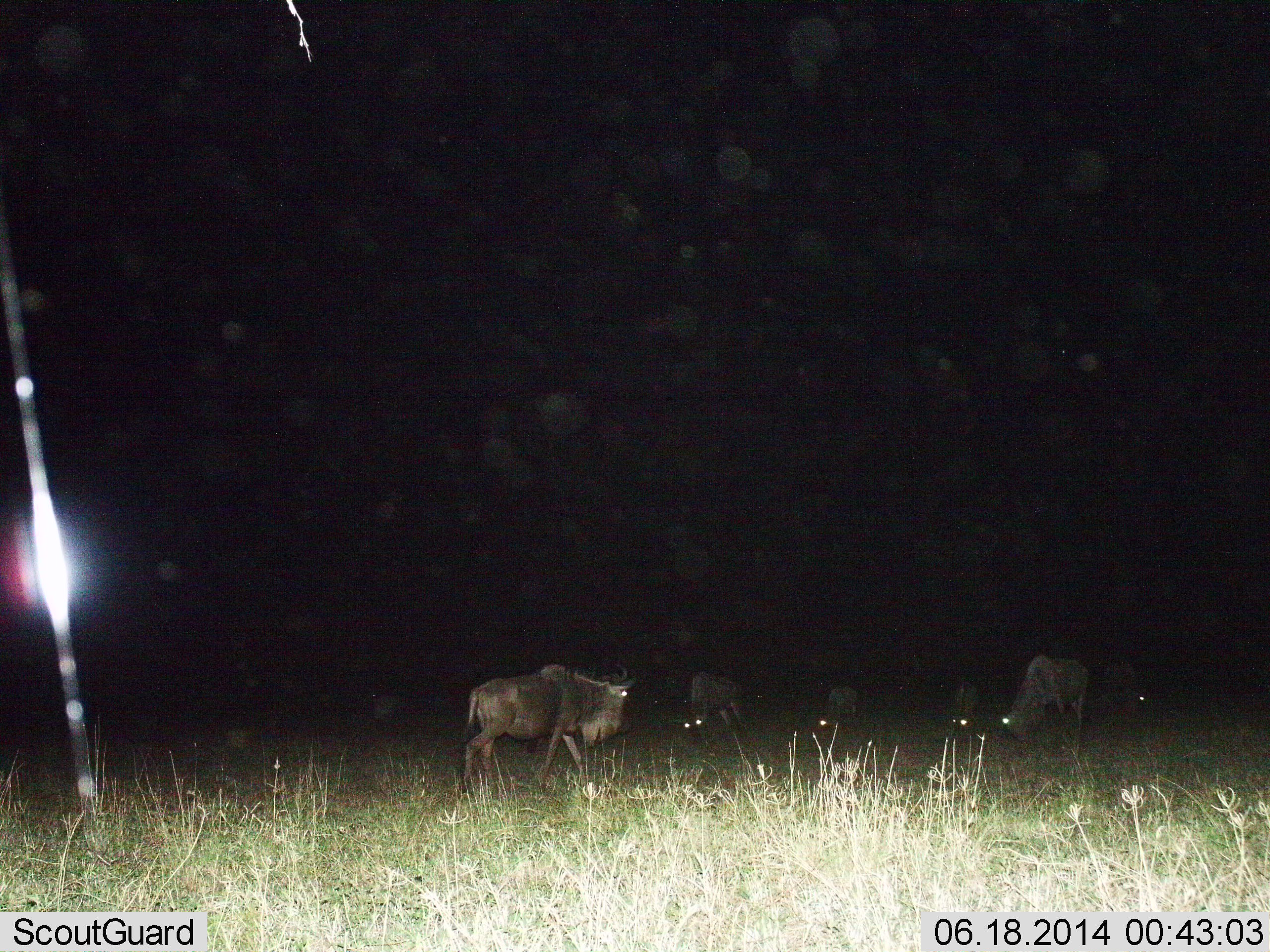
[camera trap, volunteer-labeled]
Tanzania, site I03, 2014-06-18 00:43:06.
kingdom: Animalia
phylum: Chordata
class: Mammalia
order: Artiodactyla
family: Bovidae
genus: Connochaetes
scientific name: Connochaetes taurinus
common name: blue wildebeest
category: wildebeest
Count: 6.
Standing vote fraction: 50%.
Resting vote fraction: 0%.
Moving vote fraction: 40%.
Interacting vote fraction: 0%.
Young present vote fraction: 0%.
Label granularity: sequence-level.